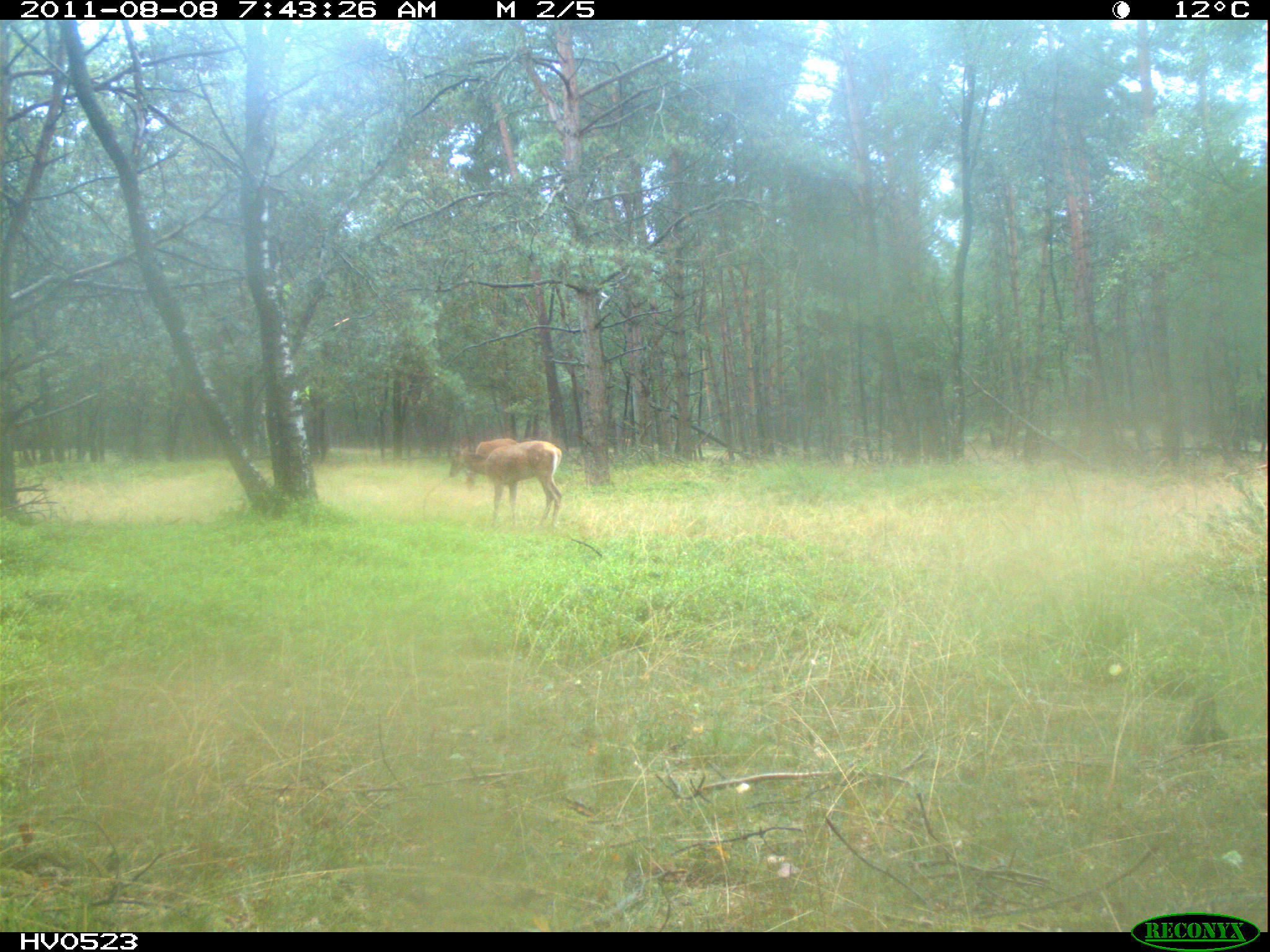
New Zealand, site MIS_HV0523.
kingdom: Animalia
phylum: Chordata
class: Mammalia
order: Artiodactyla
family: Cervidae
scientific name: Cervidae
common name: deer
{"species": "deer (Cervidae)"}